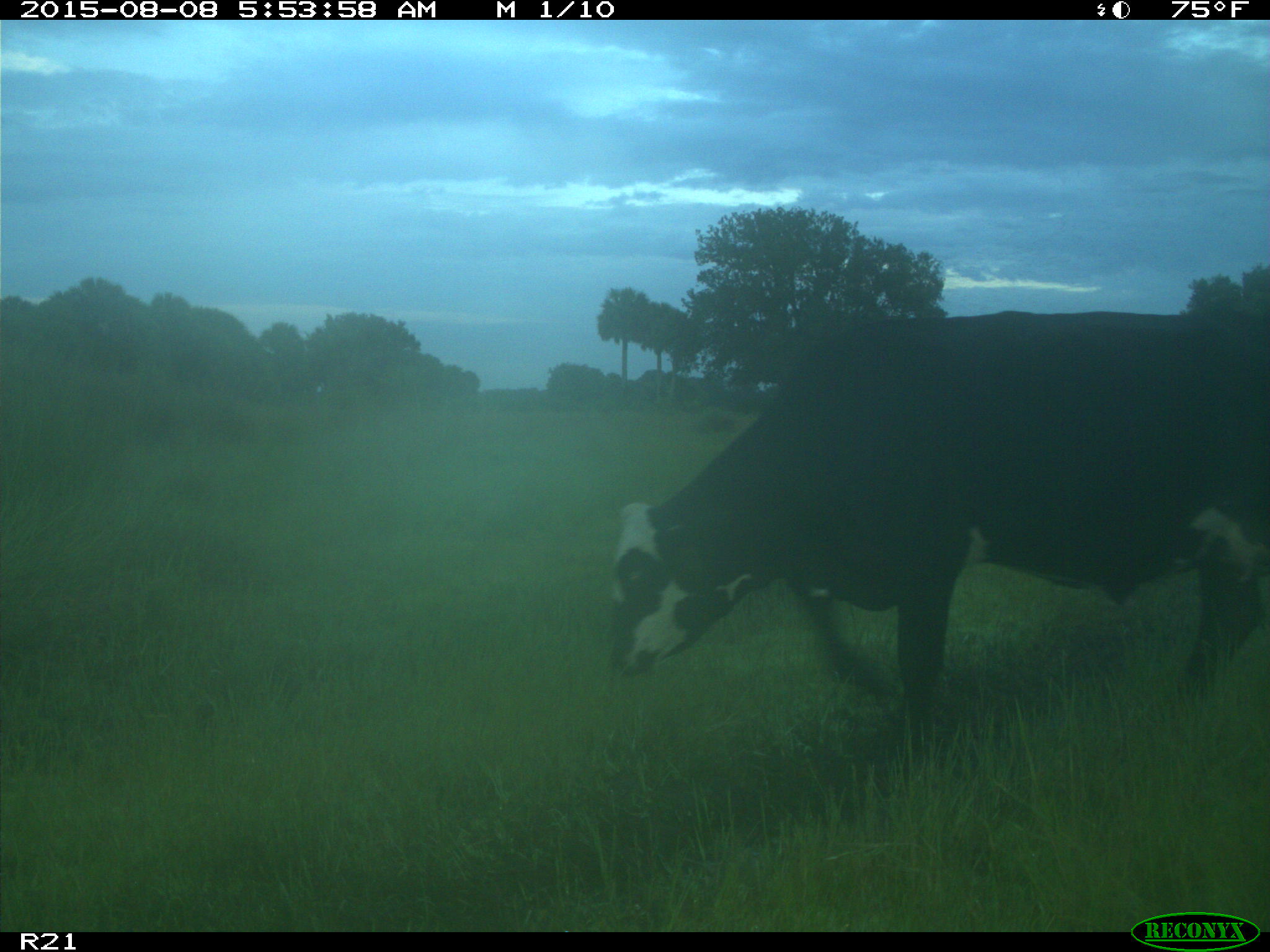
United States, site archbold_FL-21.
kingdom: Animalia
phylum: Chordata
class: Mammalia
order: Artiodactyla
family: Bovidae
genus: Bos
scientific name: Bos taurus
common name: domestic cow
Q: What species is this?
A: Bos taurus (domestic cow).